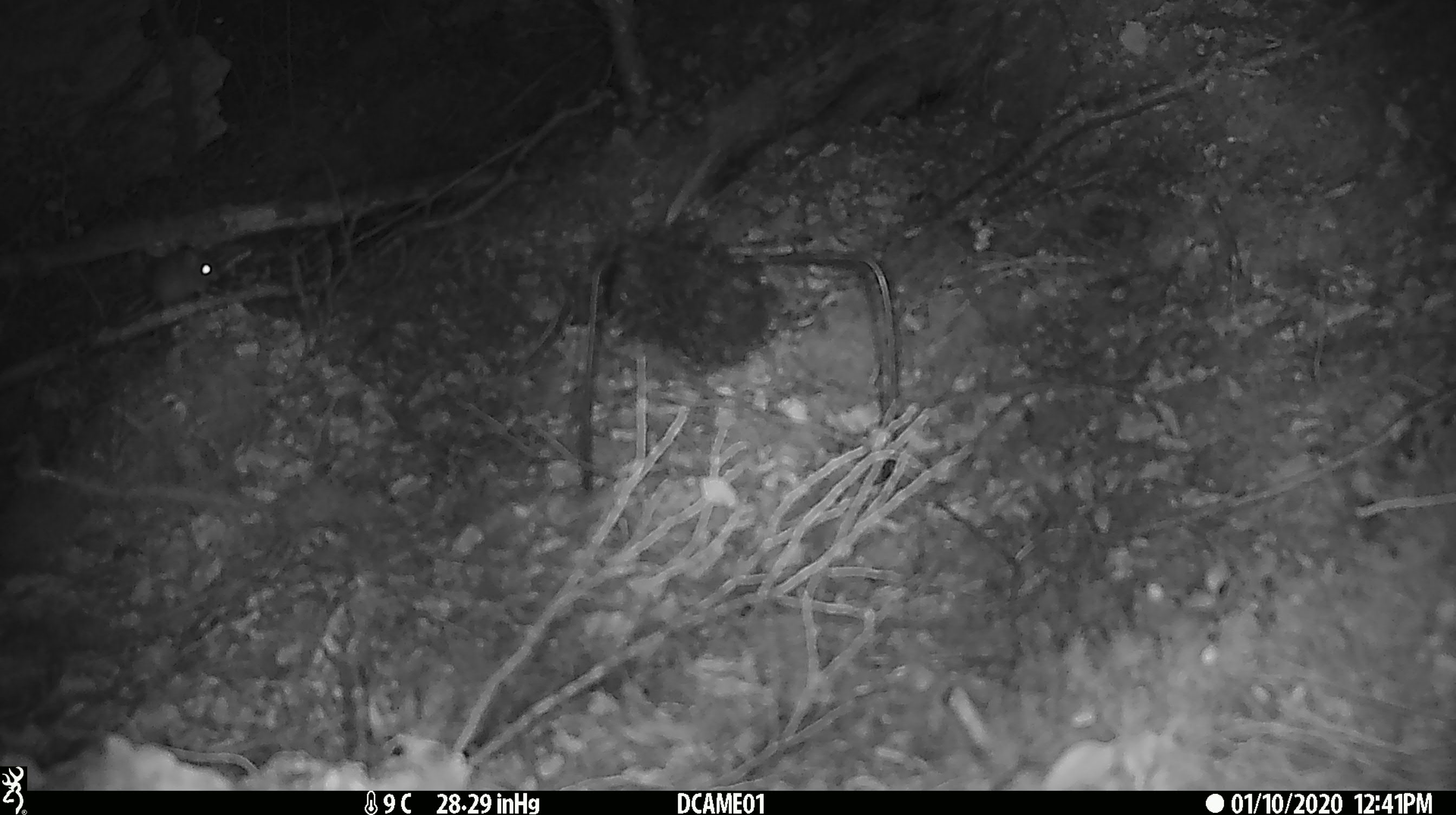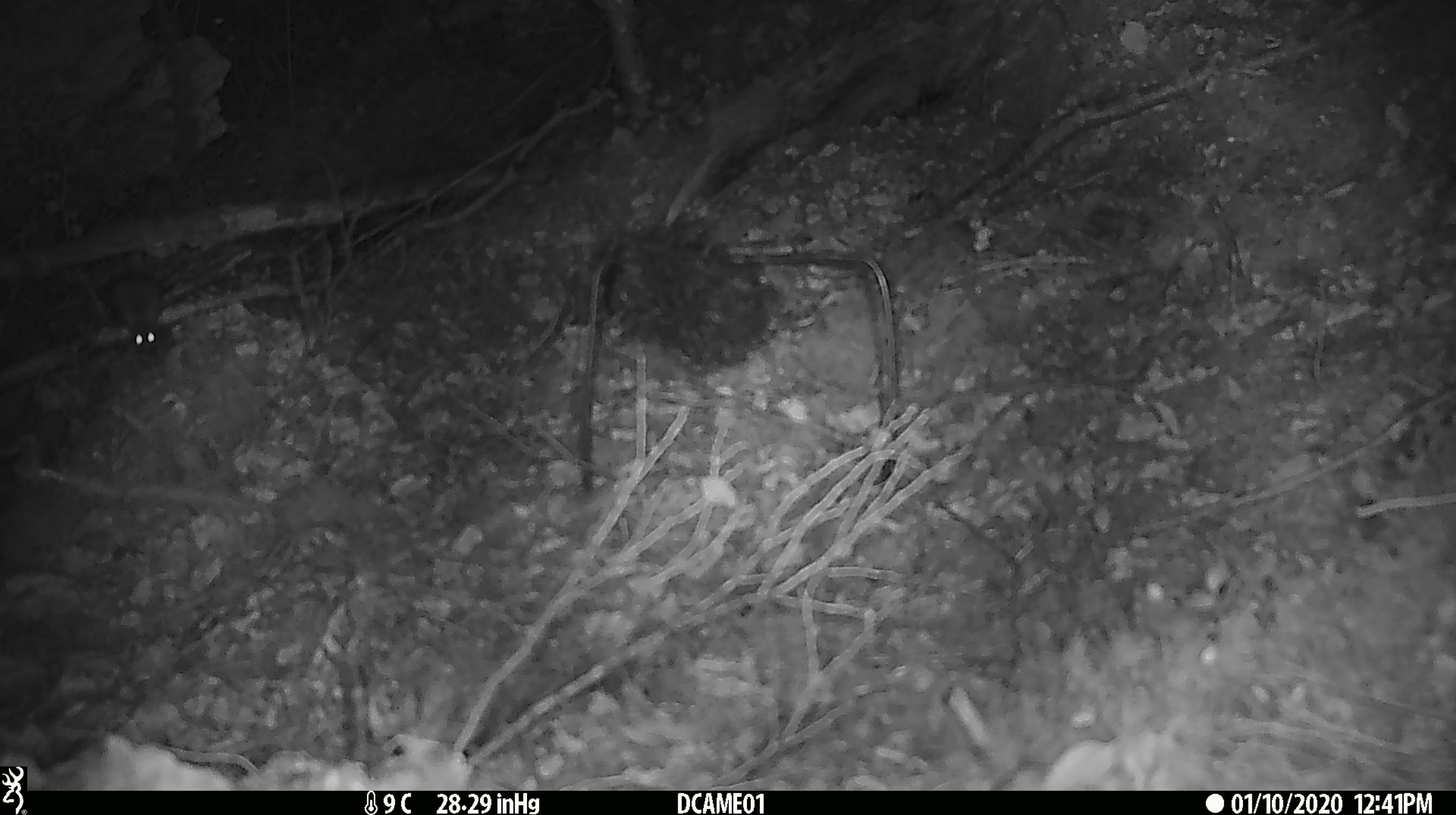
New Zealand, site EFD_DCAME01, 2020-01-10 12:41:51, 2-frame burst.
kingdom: Animalia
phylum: Chordata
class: Mammalia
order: Rodentia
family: Muridae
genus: Mus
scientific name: Mus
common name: mouse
Mouse (Mus).